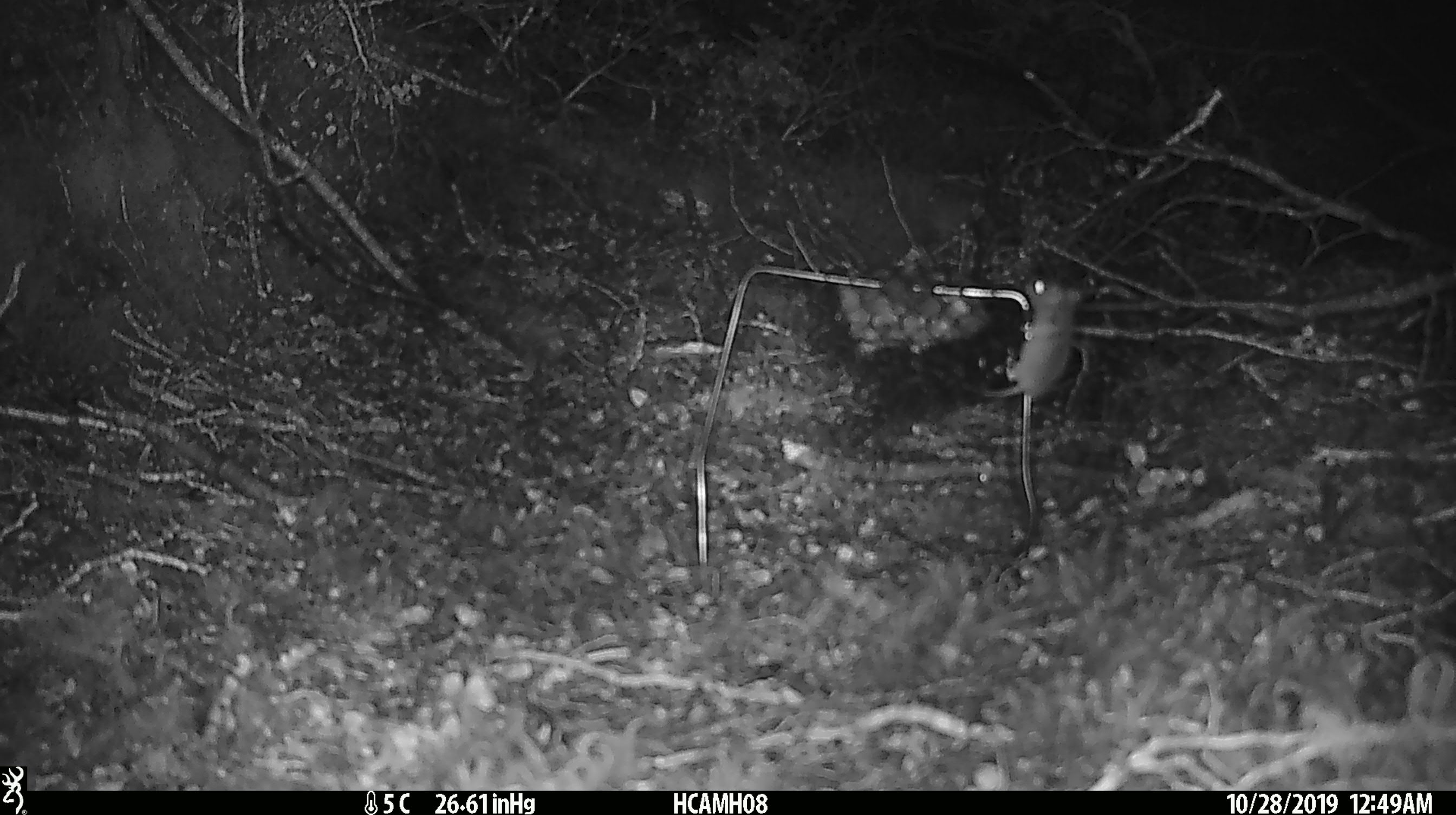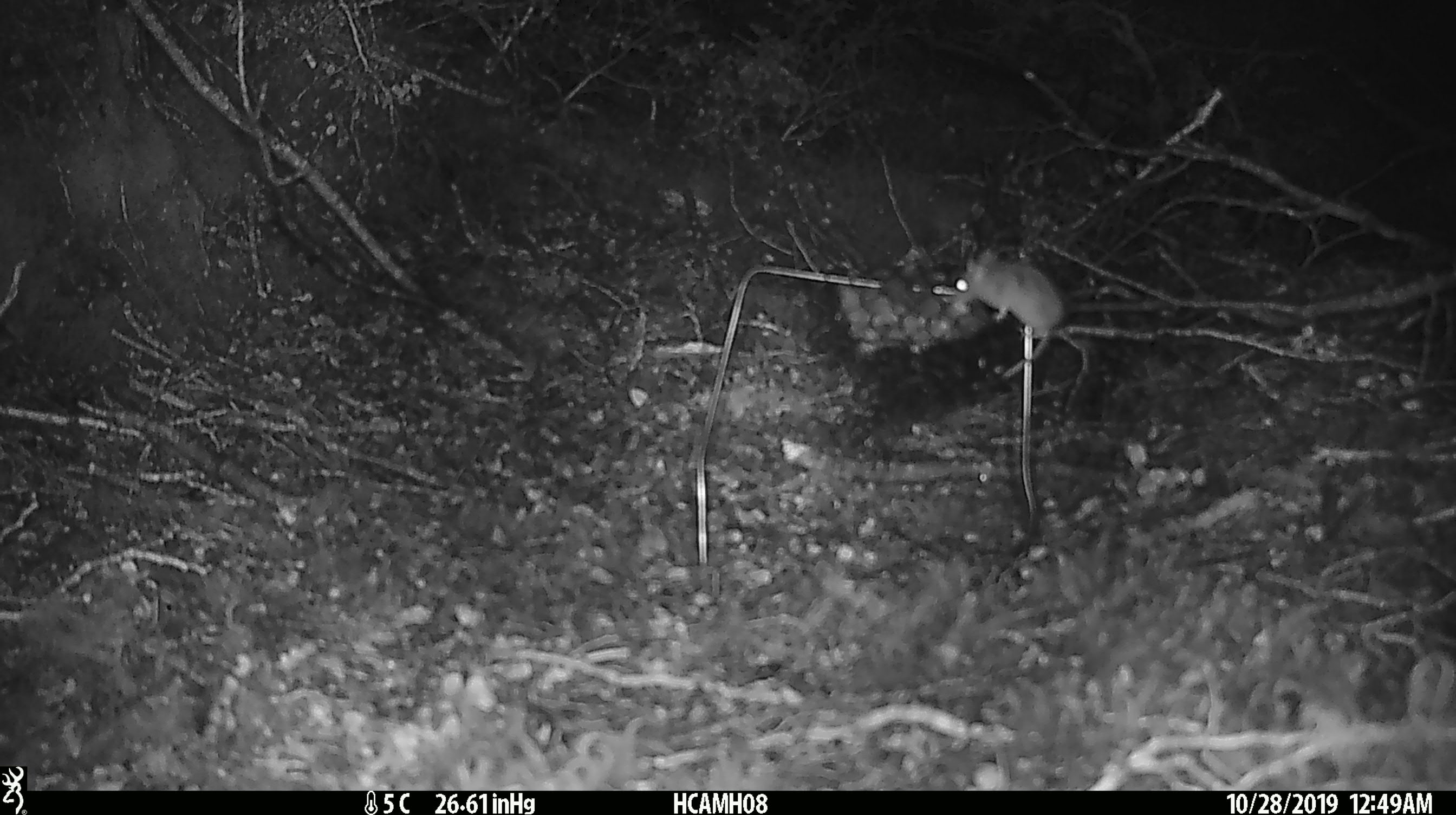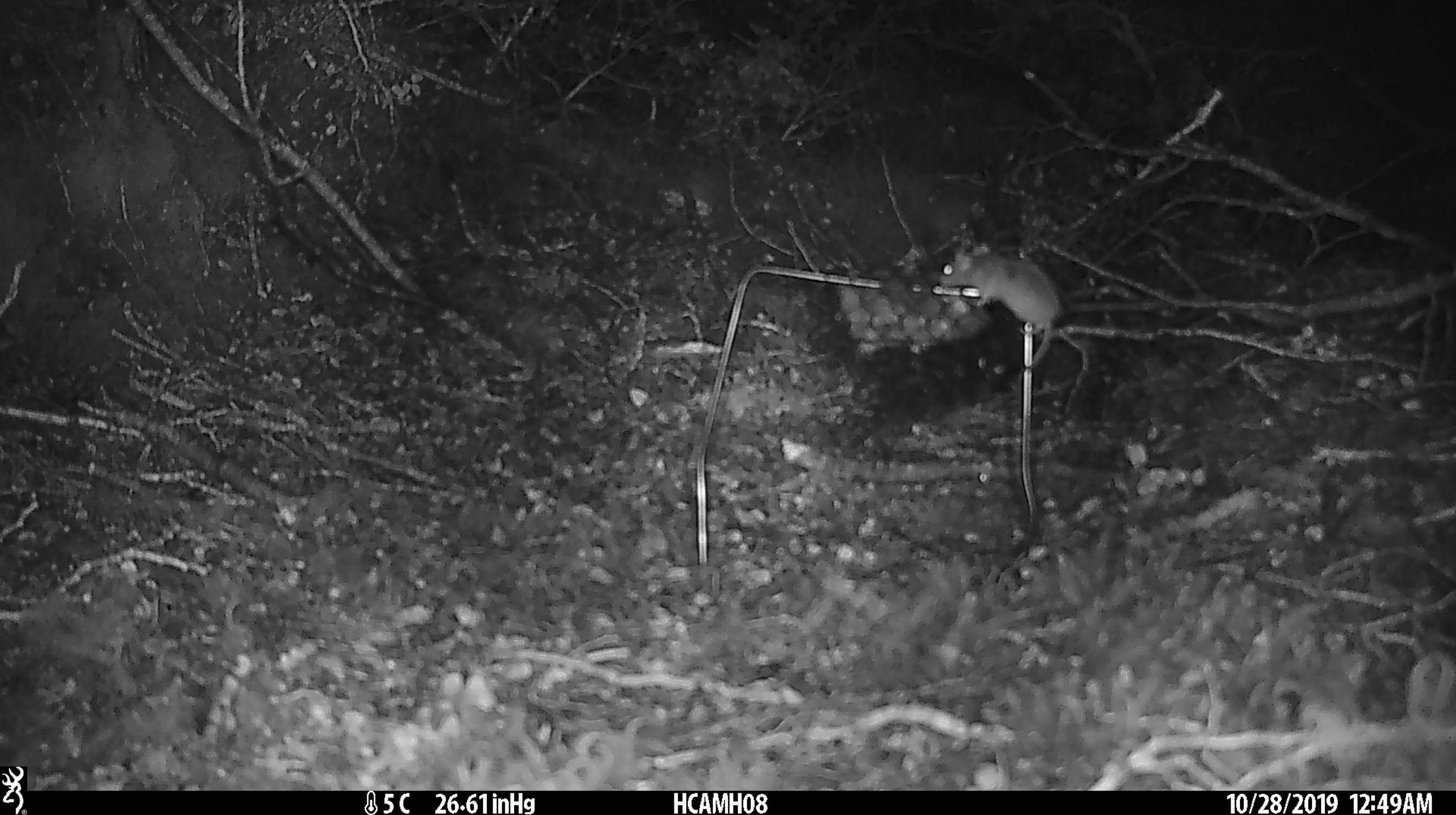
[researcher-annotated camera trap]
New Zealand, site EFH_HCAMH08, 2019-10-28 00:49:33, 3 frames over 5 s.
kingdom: Animalia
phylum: Chordata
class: Mammalia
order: Rodentia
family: Muridae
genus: Mus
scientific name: Mus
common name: mouse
Mouse (Mus).